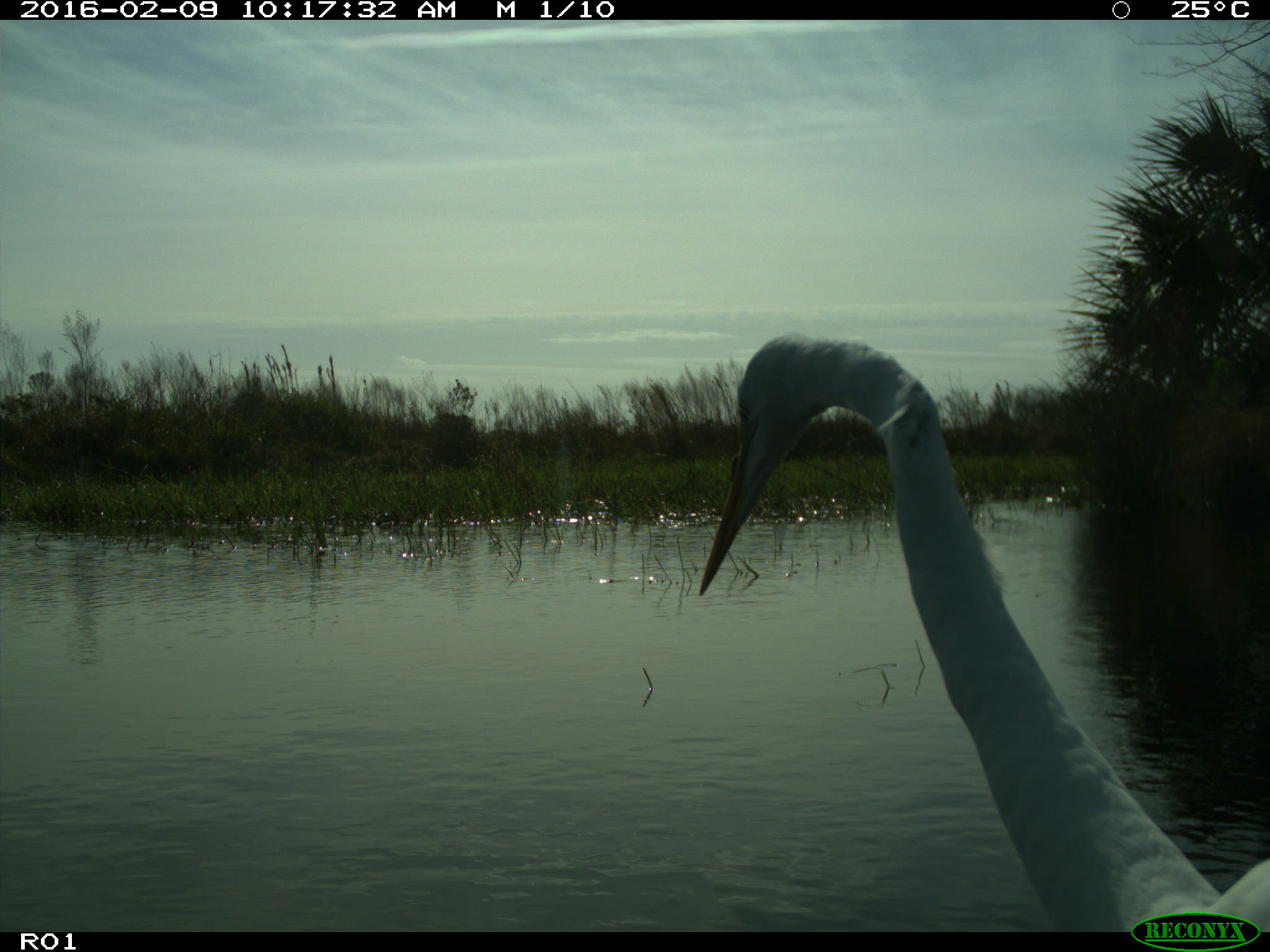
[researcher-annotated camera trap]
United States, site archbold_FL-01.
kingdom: Animalia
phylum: Chordata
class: Aves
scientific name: Aves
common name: birds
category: unidentified bird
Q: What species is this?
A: Unidentified bird (birds) (Aves).